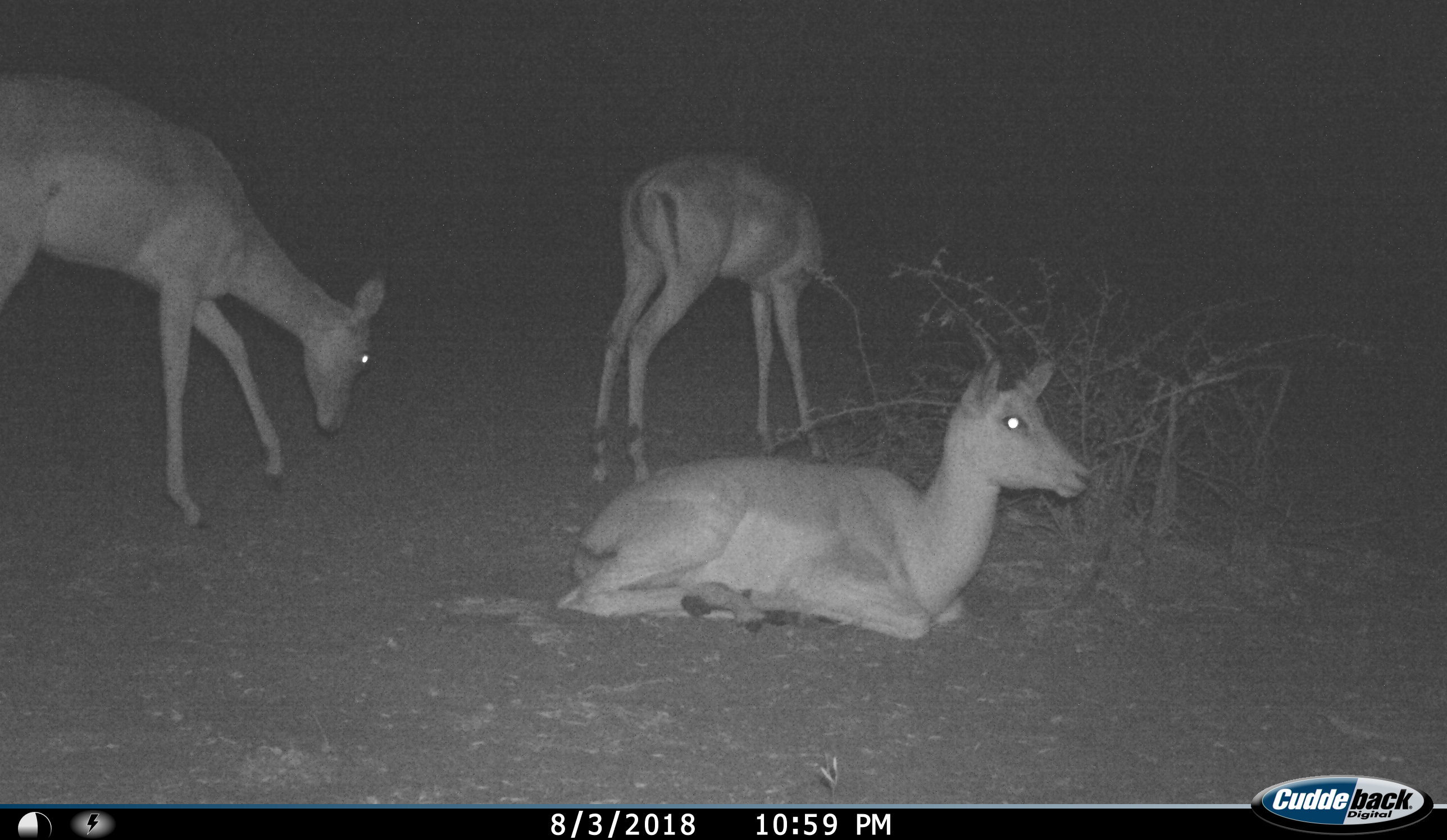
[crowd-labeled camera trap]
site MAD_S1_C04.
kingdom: Animalia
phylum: Chordata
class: Mammalia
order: Artiodactyla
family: Bovidae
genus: Aepyceros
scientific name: Aepyceros melampus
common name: impala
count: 3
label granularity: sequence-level